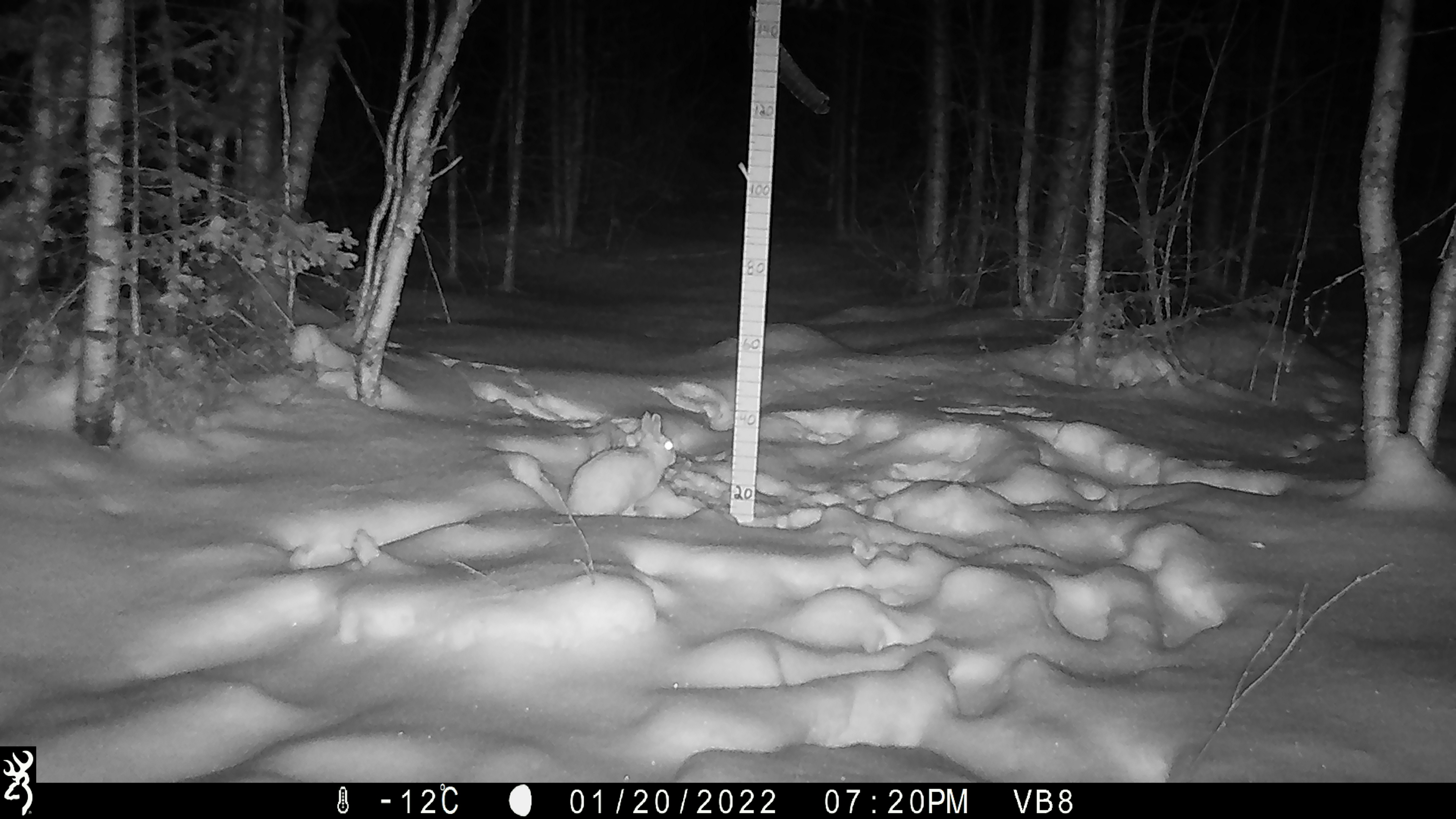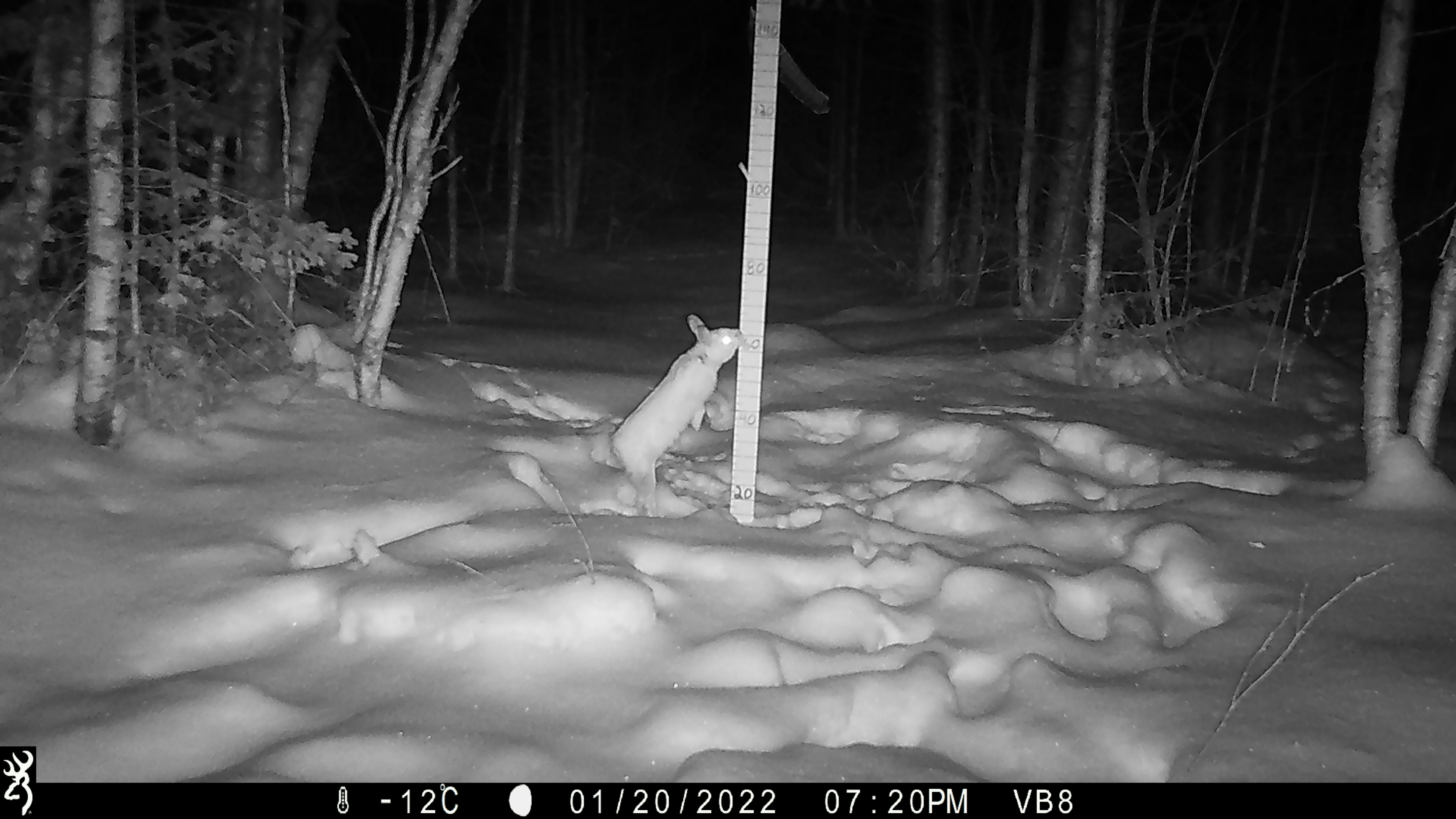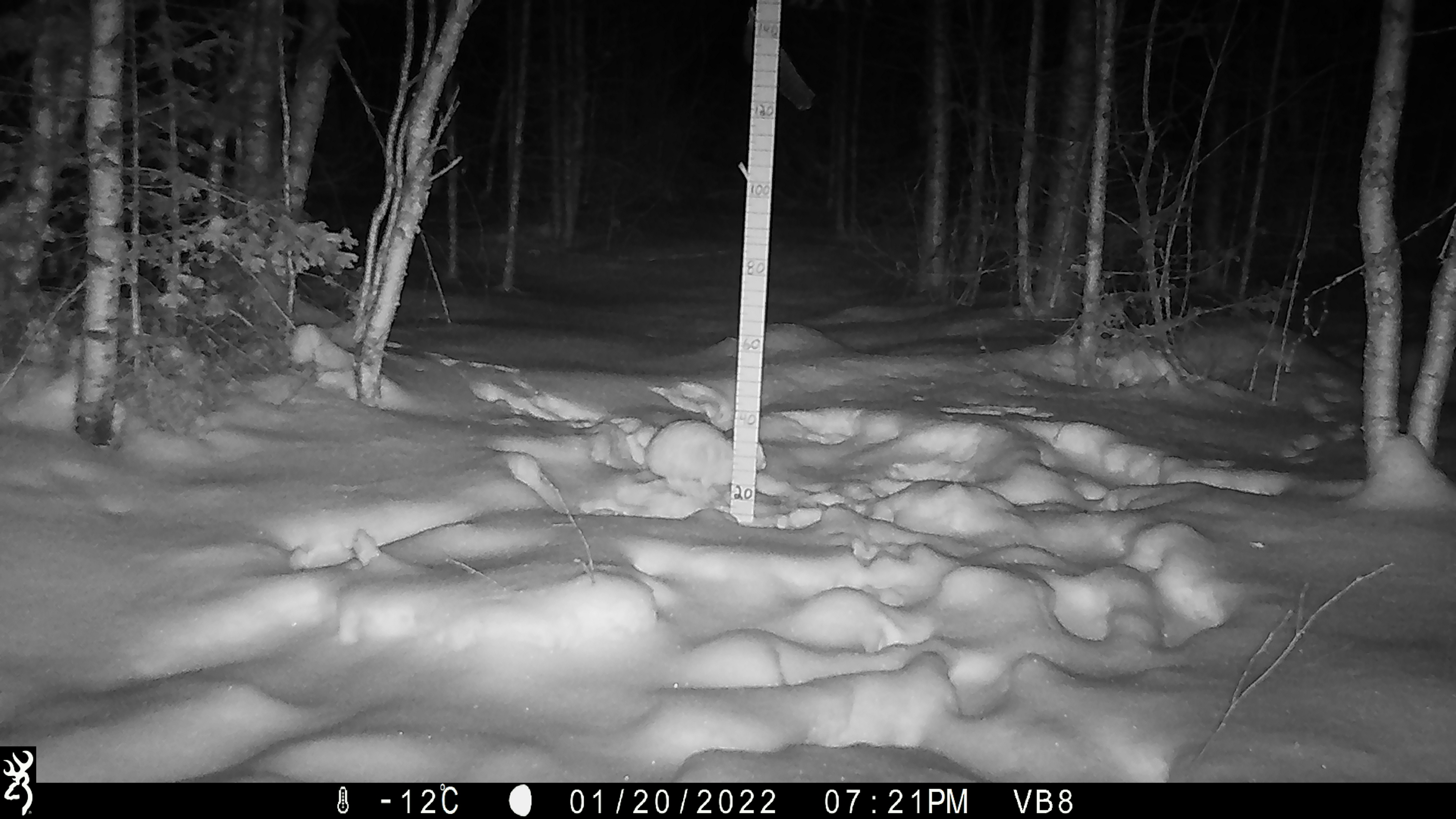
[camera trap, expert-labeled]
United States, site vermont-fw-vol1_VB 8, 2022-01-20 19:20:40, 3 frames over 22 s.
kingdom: Animalia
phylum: Chordata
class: Mammalia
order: Lagomorpha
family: Leporidae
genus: Lepus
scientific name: Lepus americanus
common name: snowshoe hare